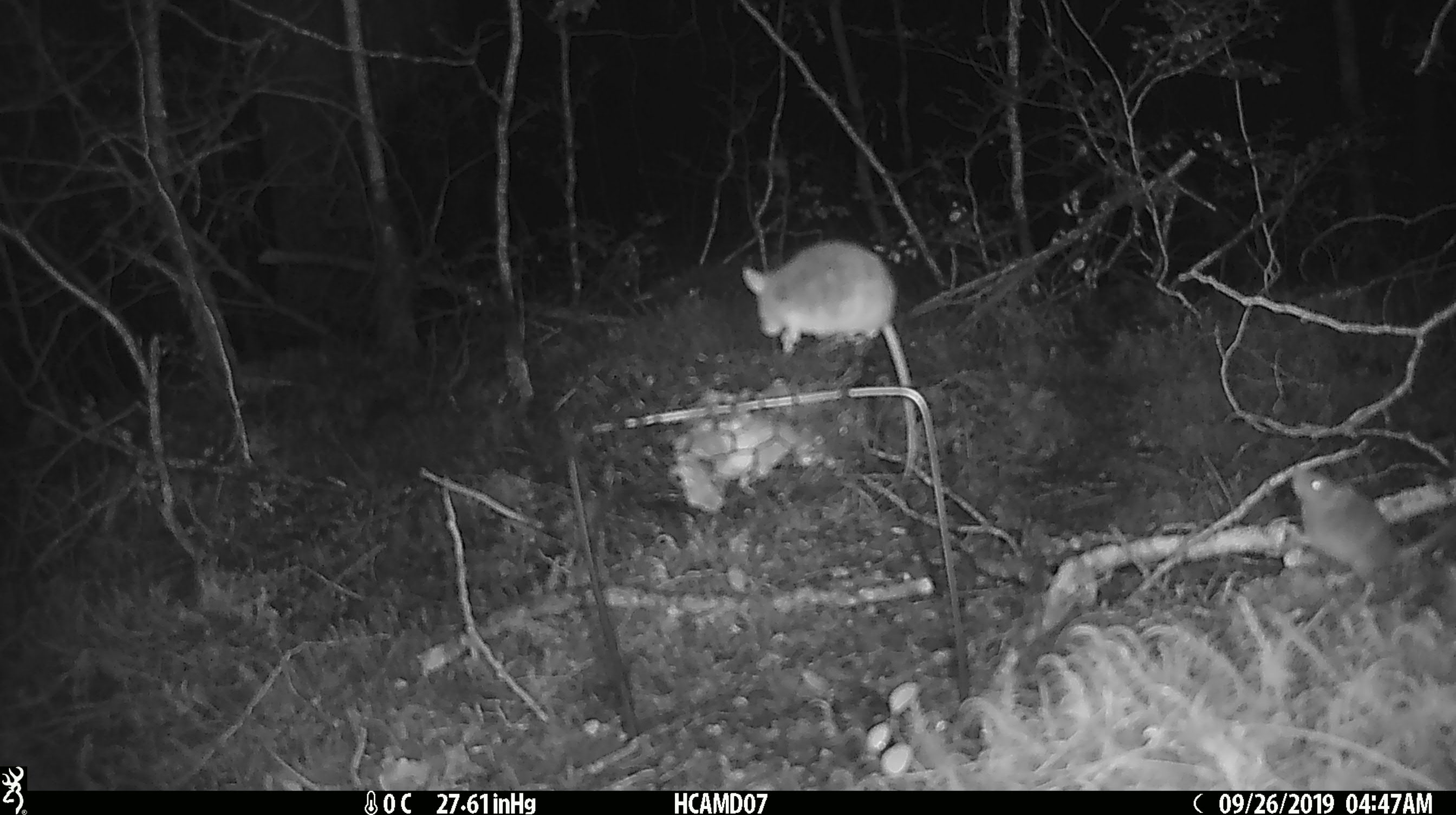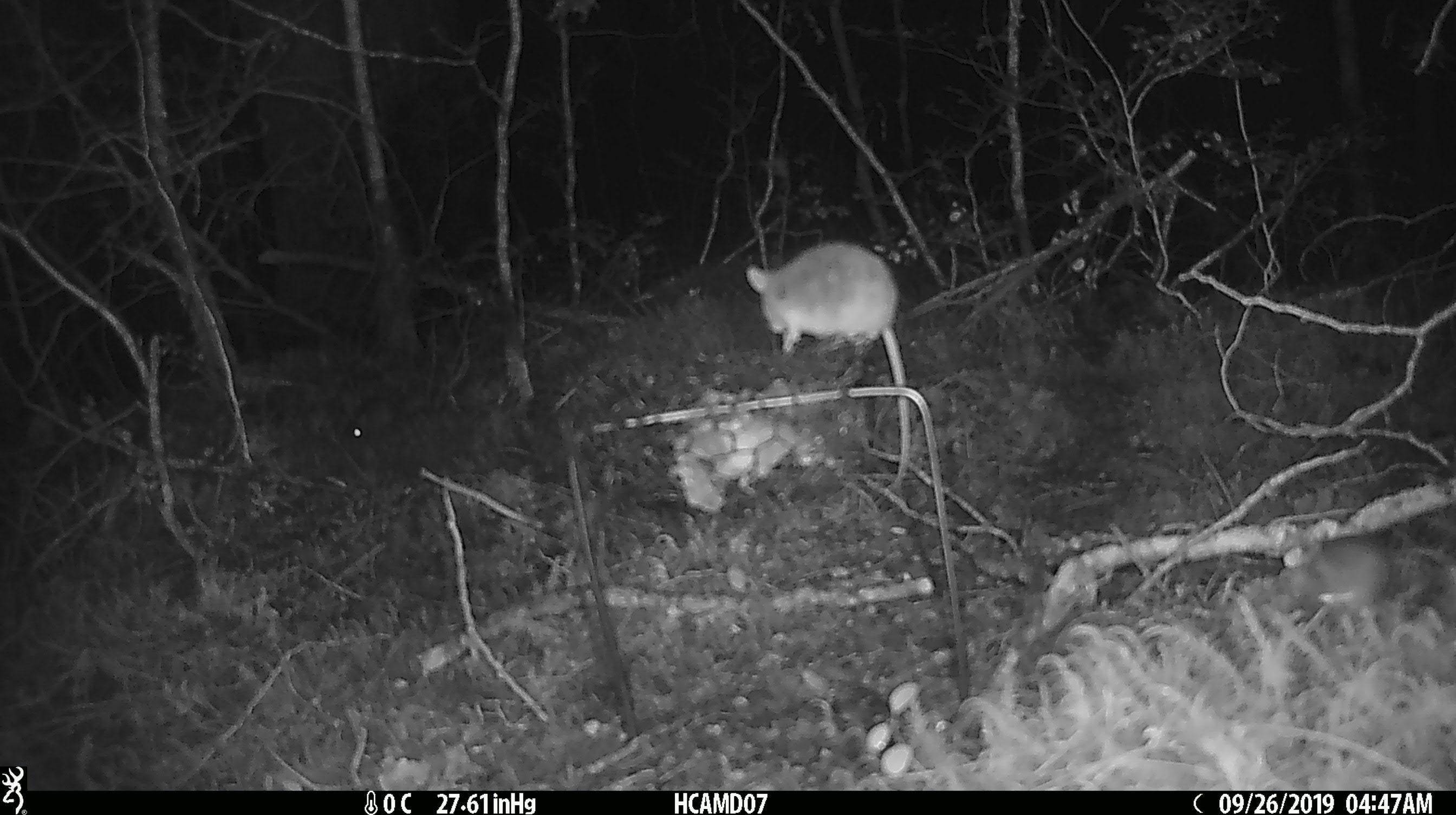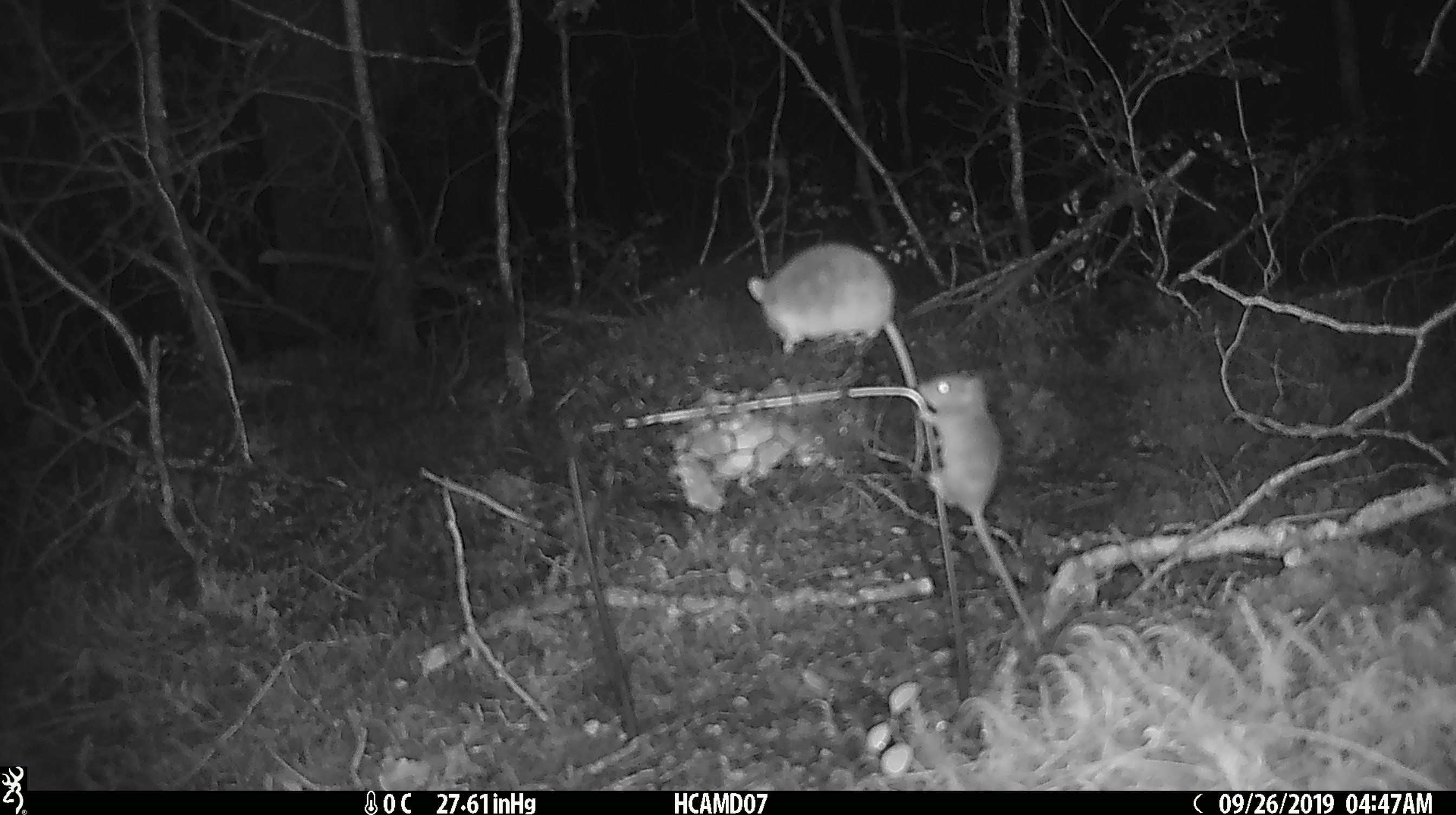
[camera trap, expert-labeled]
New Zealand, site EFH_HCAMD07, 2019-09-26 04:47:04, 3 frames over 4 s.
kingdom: Animalia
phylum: Chordata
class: Mammalia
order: Rodentia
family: Muridae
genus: Mus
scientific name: Mus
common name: mouse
Mouse (Mus).